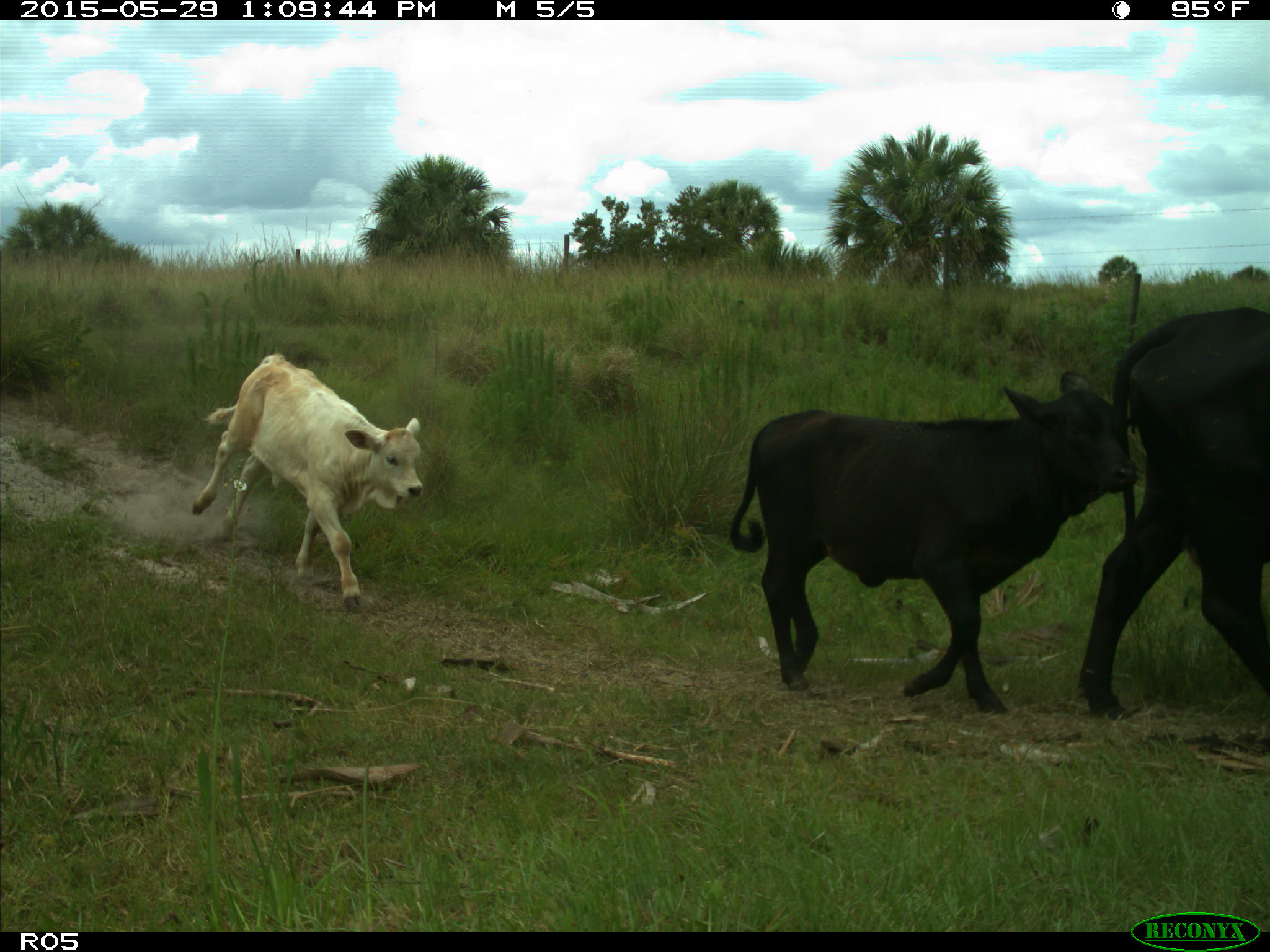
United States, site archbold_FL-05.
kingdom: Animalia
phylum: Chordata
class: Mammalia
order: Artiodactyla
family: Bovidae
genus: Bos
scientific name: Bos taurus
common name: domestic cow